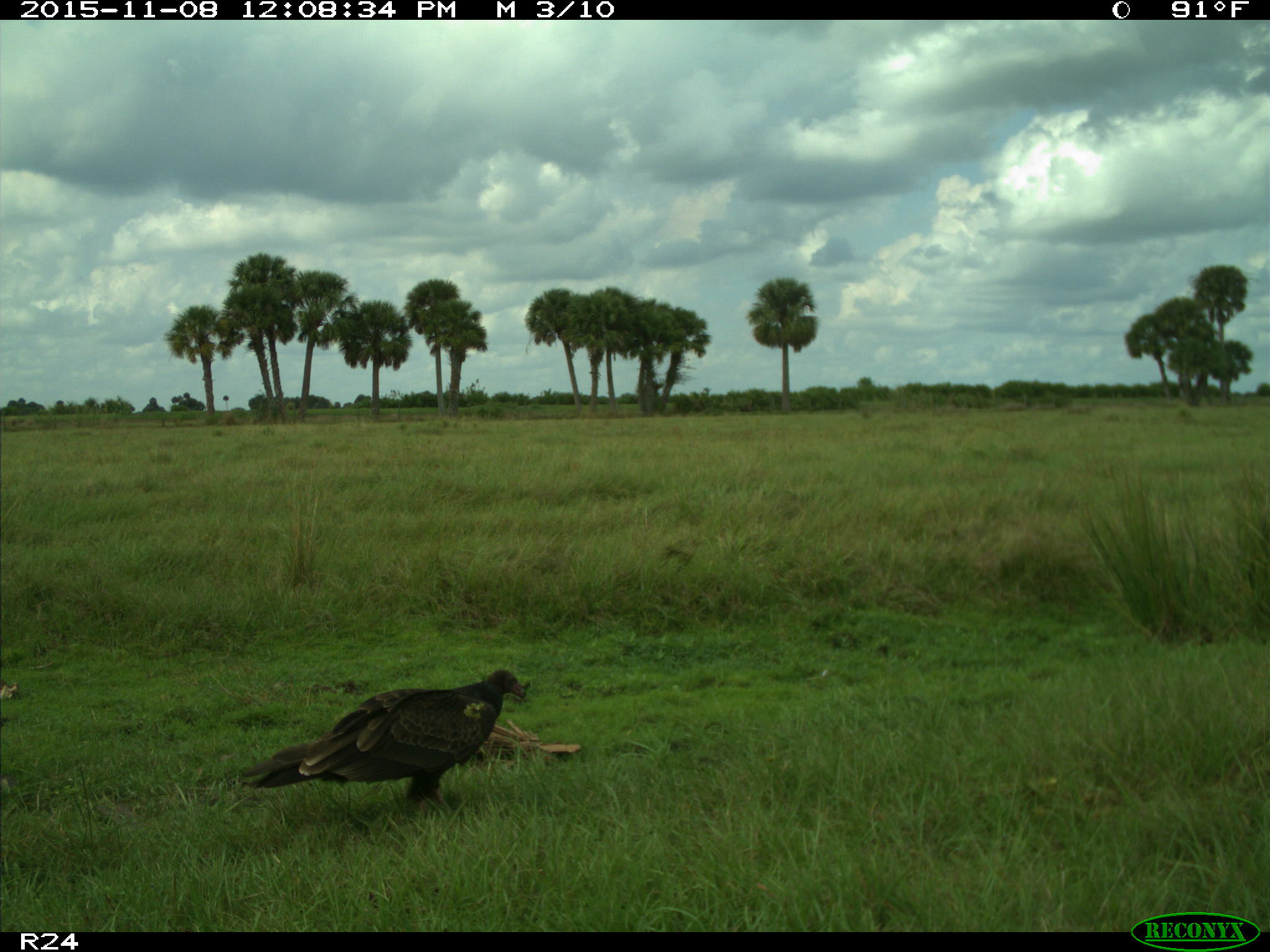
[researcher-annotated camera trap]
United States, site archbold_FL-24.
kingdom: Animalia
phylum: Chordata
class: Aves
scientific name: Aves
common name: birds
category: unidentified bird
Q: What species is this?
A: Unidentified bird (birds) (Aves).